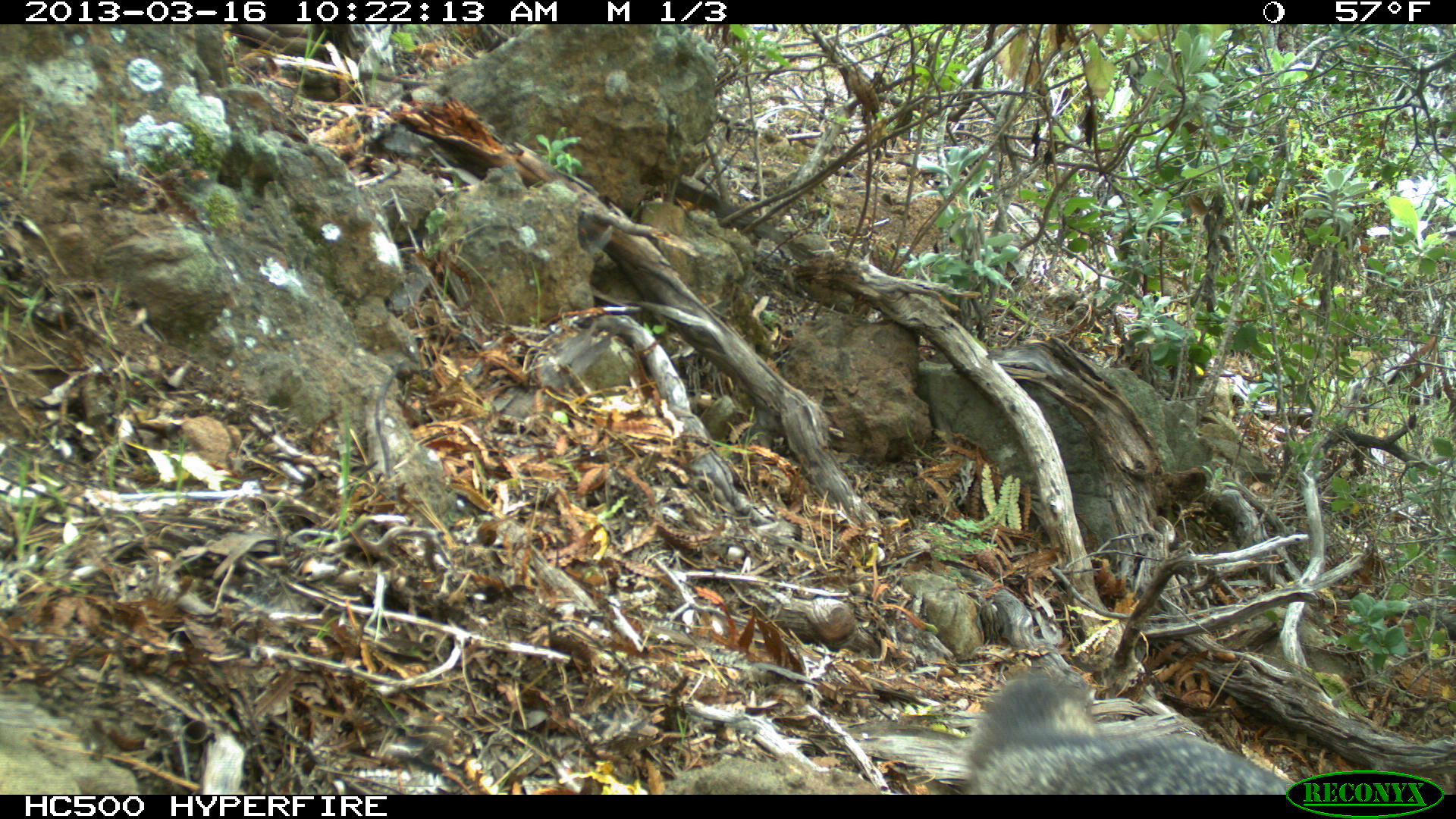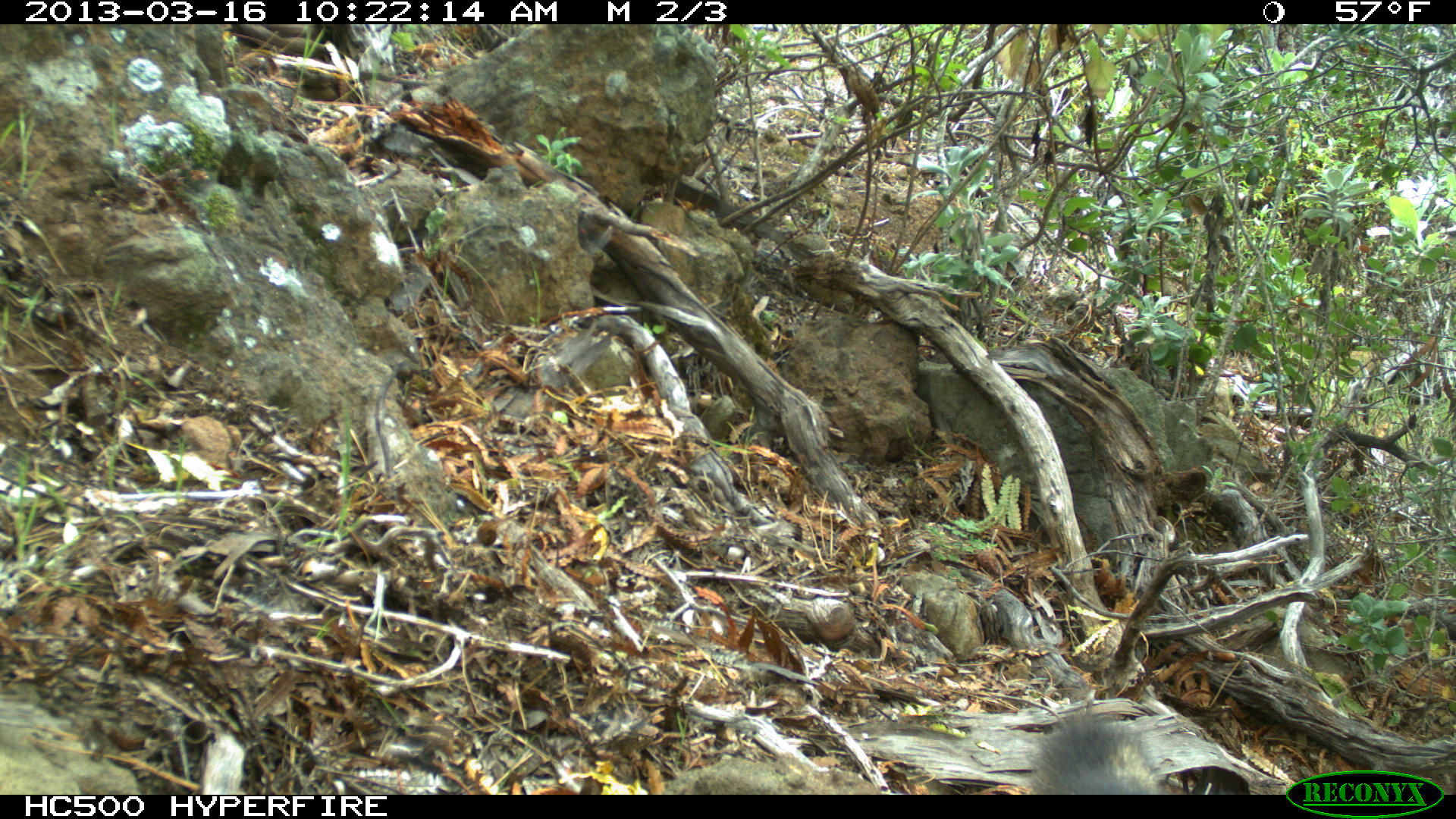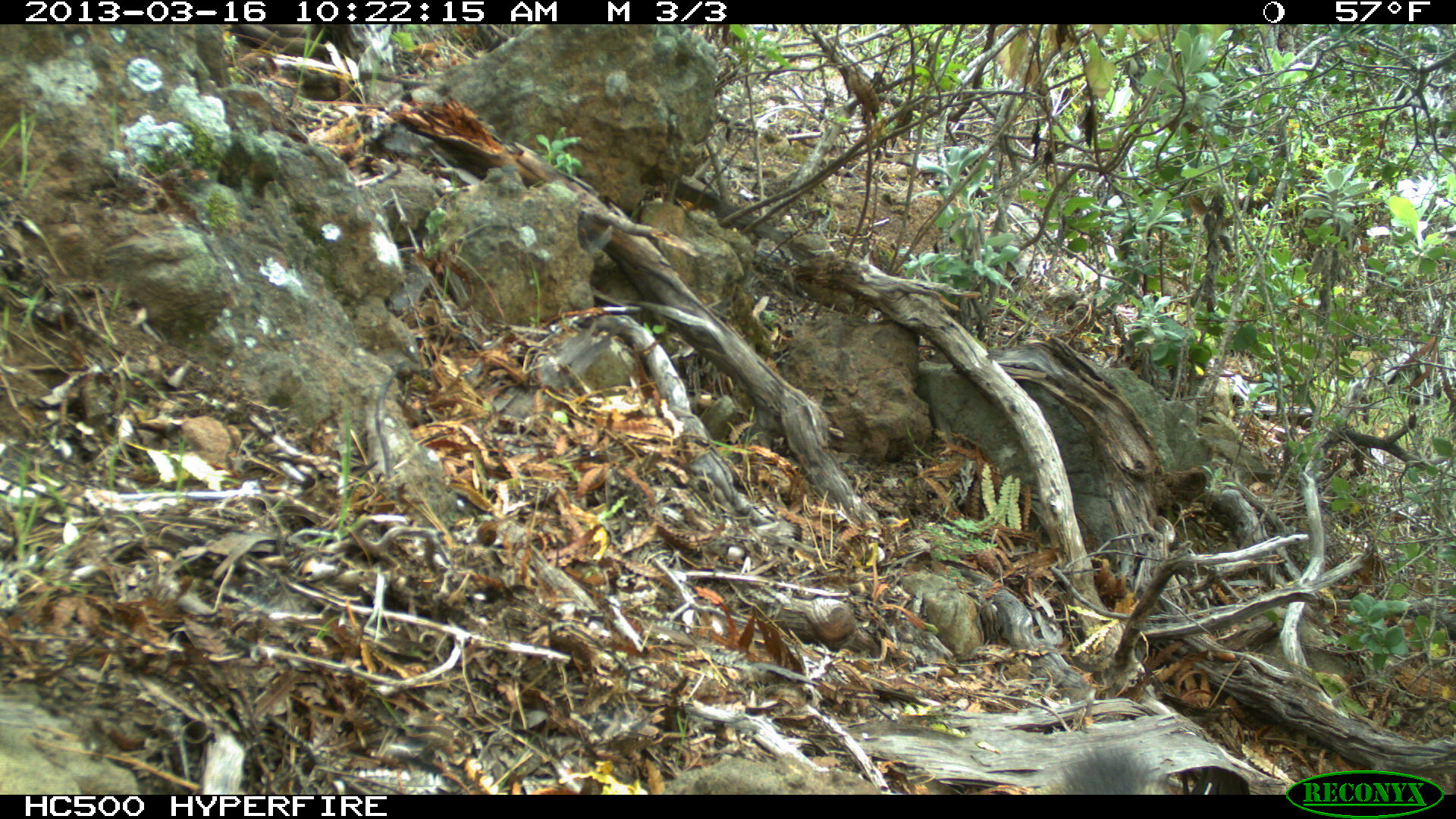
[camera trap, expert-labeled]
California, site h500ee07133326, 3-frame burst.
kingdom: Animalia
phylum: Chordata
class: Mammalia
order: Carnivora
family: Canidae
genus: Urocyon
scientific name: Urocyon littoralis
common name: island fox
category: fox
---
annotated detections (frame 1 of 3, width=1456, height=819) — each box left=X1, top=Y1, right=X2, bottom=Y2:
fox: left=956, top=664, right=1300, bottom=794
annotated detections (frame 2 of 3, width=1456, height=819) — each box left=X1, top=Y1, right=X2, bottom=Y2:
fox: left=1026, top=702, right=1166, bottom=794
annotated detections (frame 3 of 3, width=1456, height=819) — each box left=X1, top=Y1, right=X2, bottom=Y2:
fox: left=1042, top=742, right=1171, bottom=795